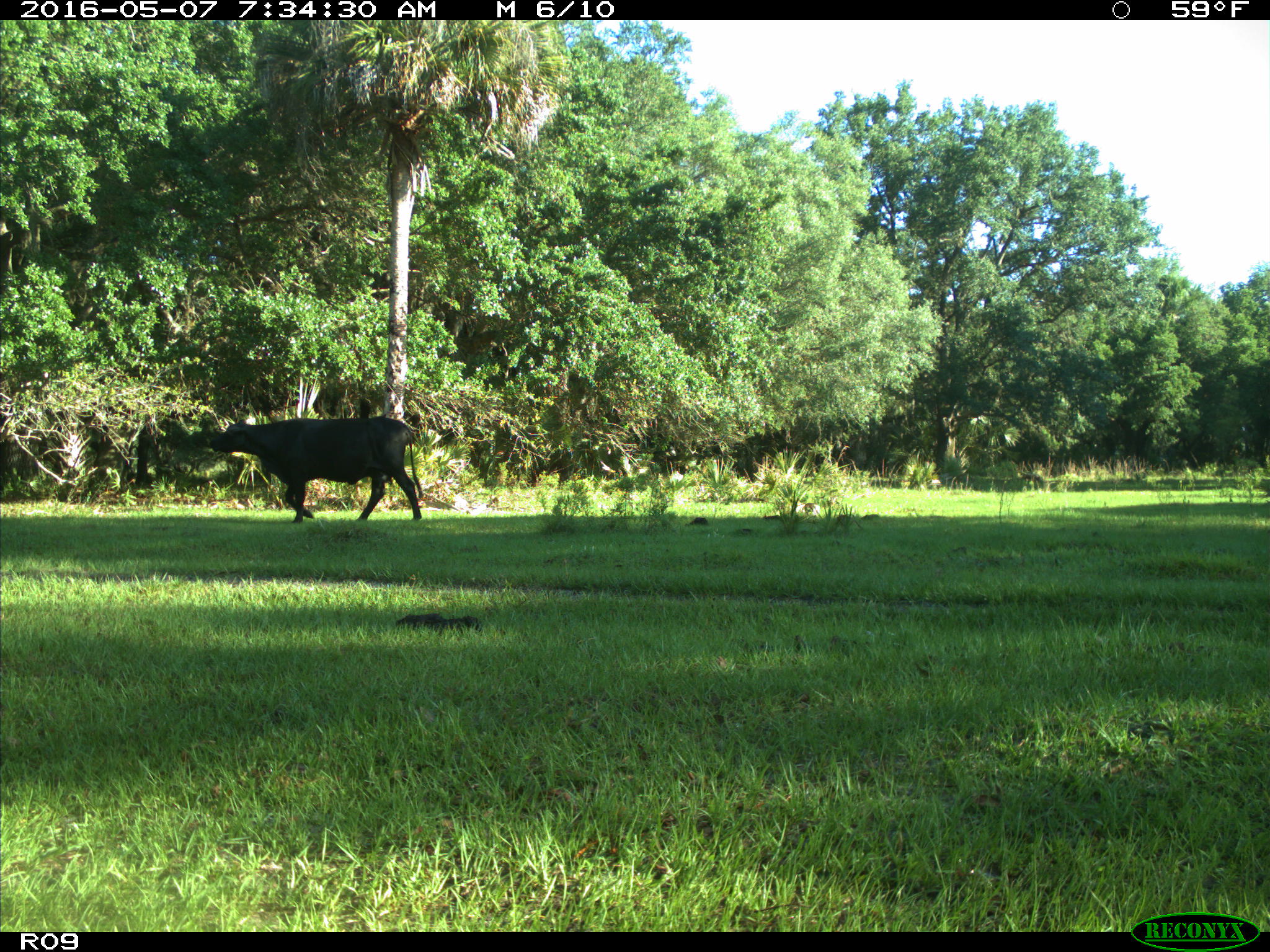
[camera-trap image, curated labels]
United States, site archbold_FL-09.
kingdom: Animalia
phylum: Chordata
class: Mammalia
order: Artiodactyla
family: Bovidae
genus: Bos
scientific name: Bos taurus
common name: domestic cow